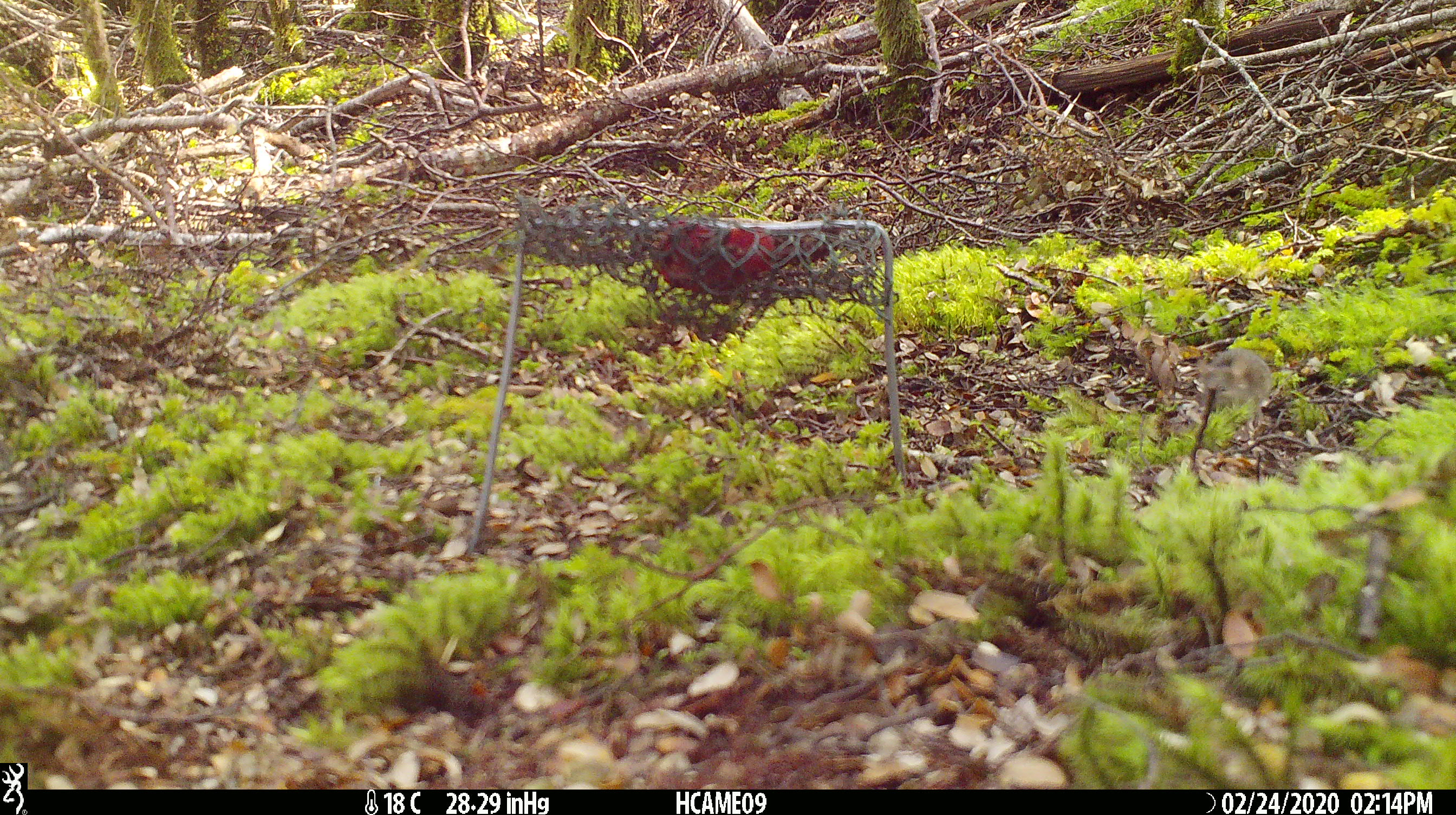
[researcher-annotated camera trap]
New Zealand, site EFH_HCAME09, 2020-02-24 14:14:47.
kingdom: Animalia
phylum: Chordata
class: Mammalia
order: Rodentia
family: Muridae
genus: Mus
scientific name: Mus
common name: mouse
Mouse (Mus).